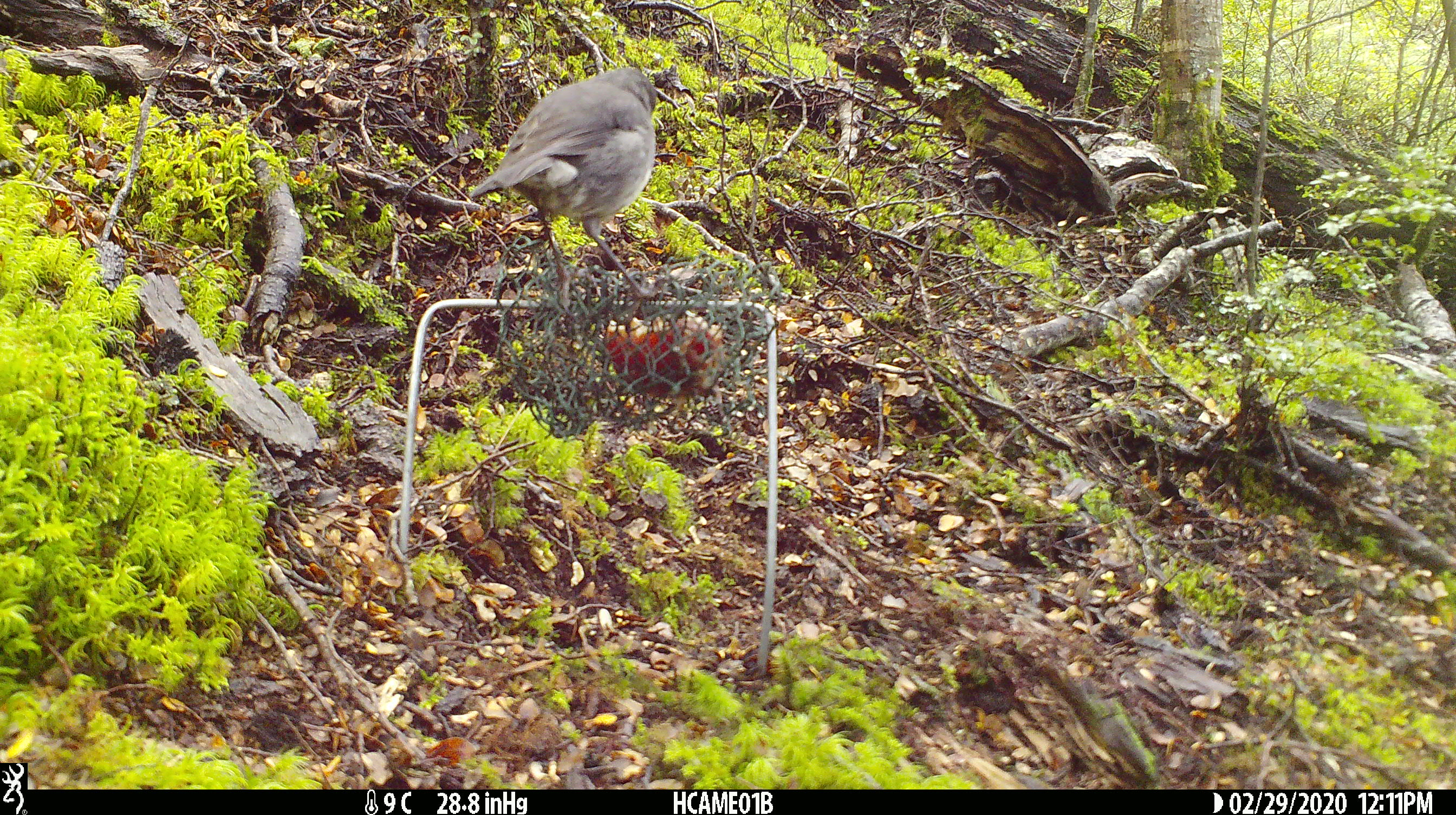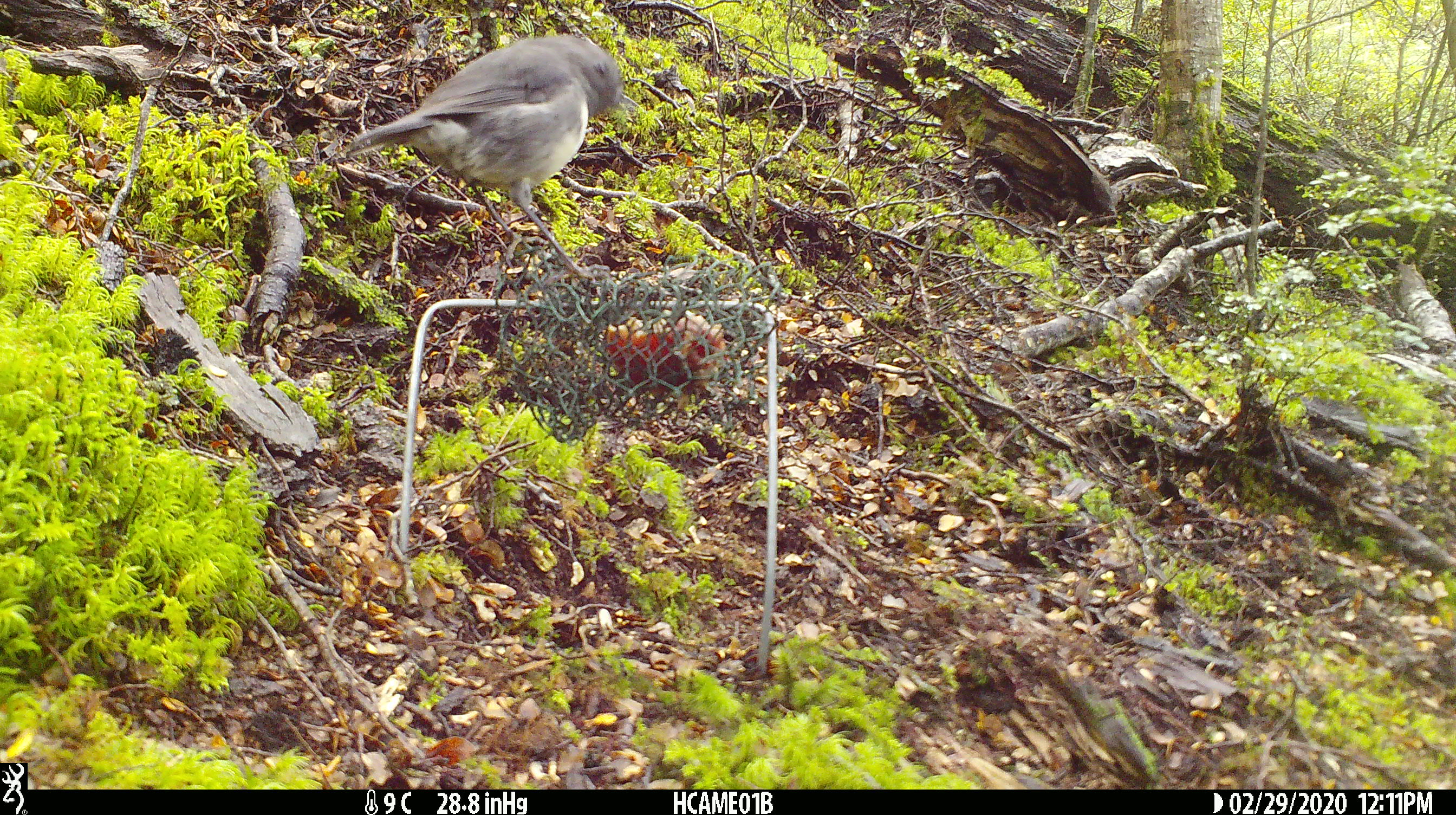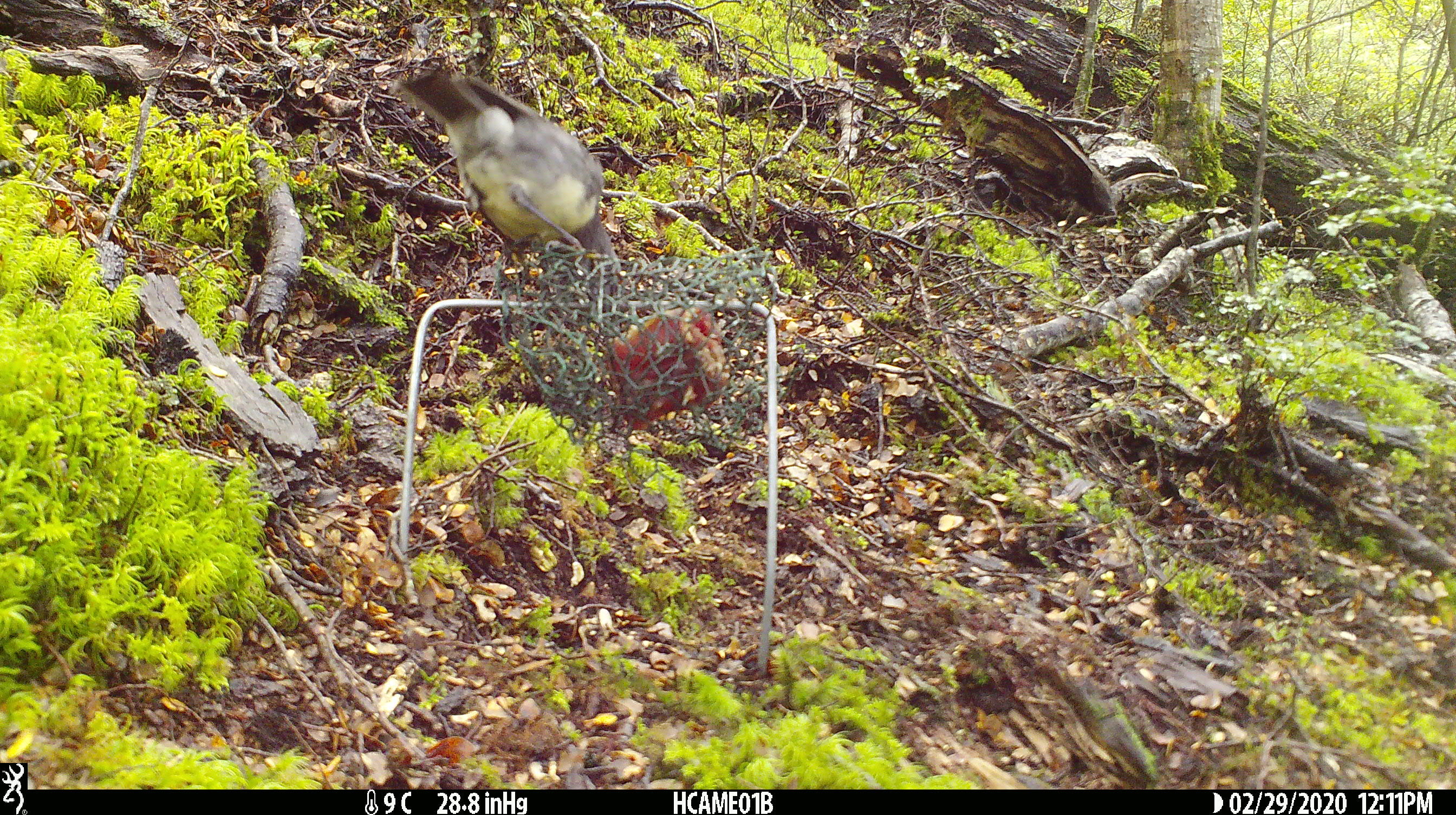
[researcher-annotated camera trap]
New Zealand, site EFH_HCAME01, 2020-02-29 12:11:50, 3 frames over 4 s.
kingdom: Animalia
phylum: Chordata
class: Aves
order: Passeriformes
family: Petroicidae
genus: Petroica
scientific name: Petroica australis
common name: new zealand robin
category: robin